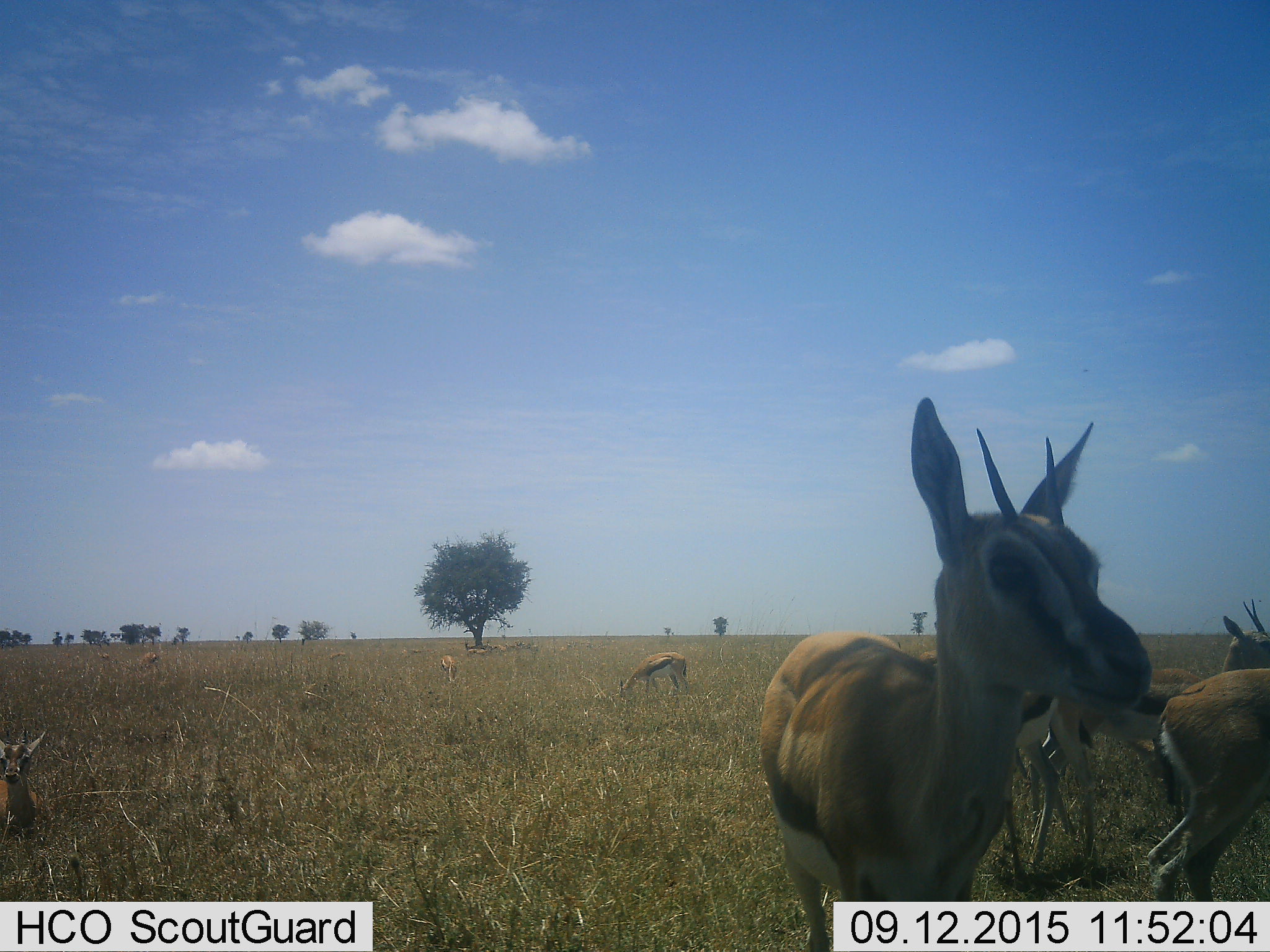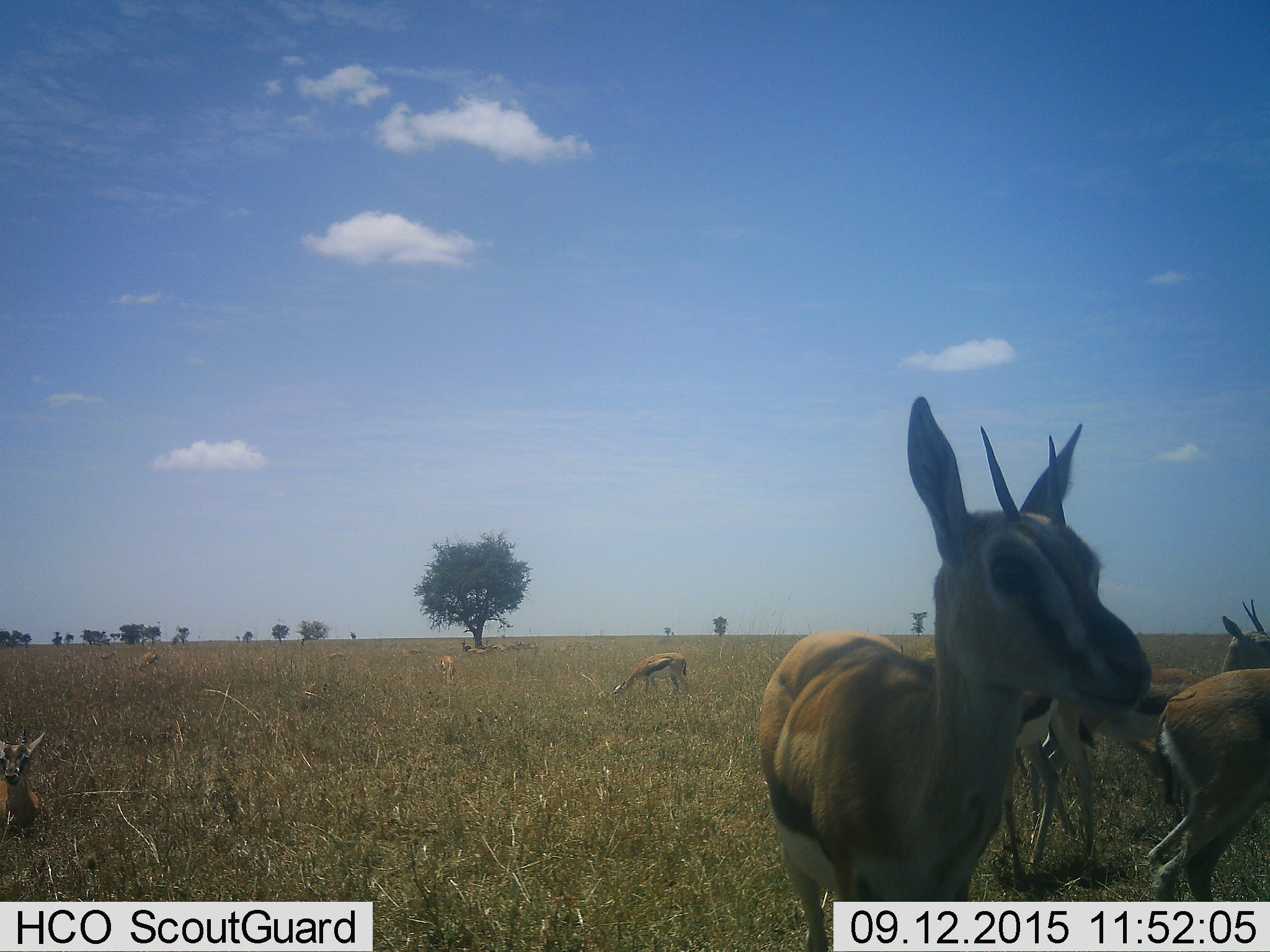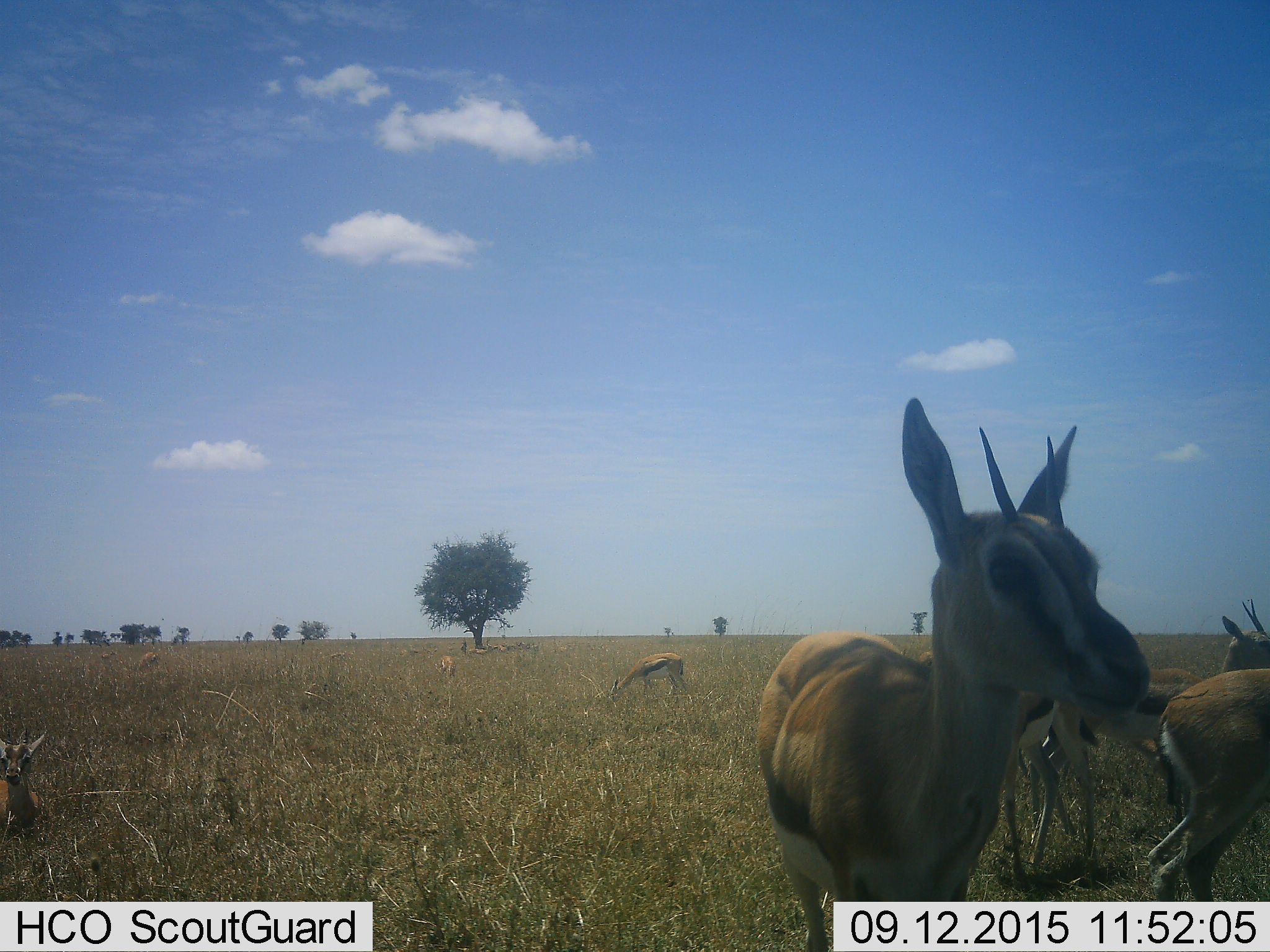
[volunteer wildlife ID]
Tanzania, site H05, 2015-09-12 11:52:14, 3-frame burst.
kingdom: Animalia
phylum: Chordata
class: Mammalia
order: Artiodactyla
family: Bovidae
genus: Eudorcas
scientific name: Eudorcas thomsonii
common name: thomson's gazelle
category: gazellethomsons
Gazellethomsons (thomson's gazelle) (Eudorcas thomsonii), count 10. Behavior (volunteer vote fractions): standing 100%, resting 56%, moving 11%, interacting 11%. Young present (vote fraction): 11%. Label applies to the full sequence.